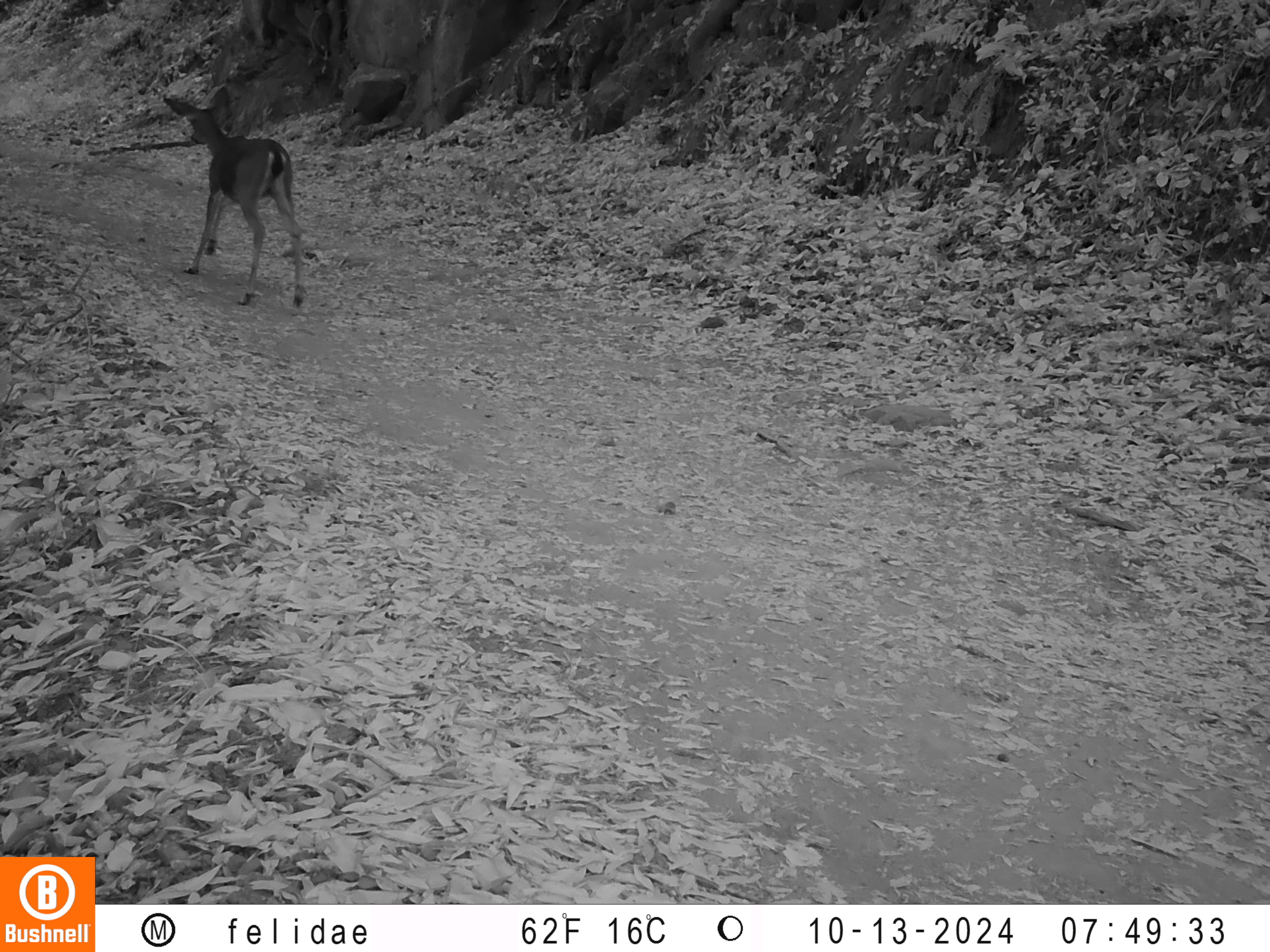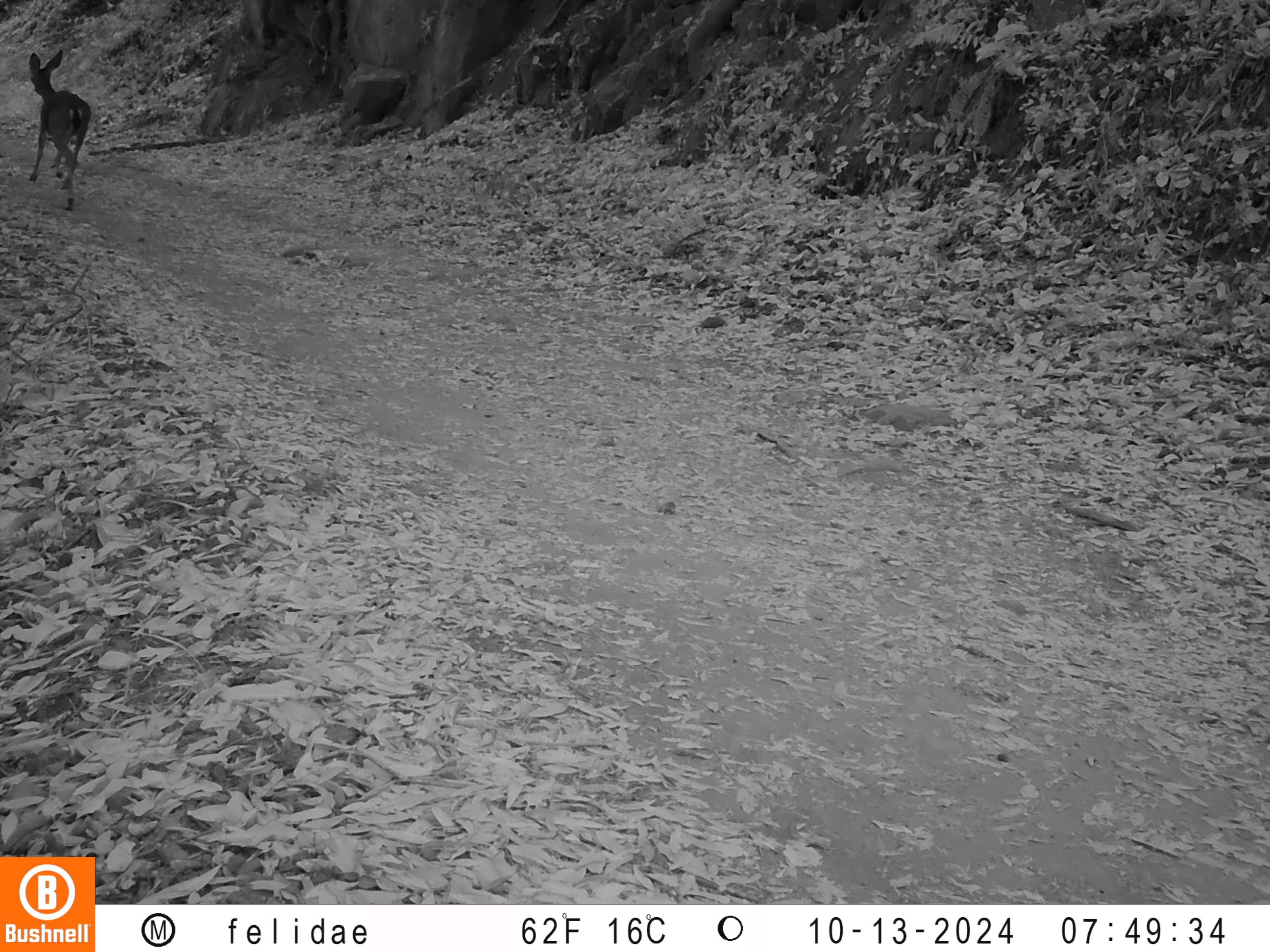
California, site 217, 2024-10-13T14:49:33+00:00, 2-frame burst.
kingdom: Animalia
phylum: Chordata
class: Mammalia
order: Artiodactyla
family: Cervidae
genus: Odocoileus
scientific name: Odocoileus hemionus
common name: mule deer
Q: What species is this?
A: Mule deer (Odocoileus hemionus).